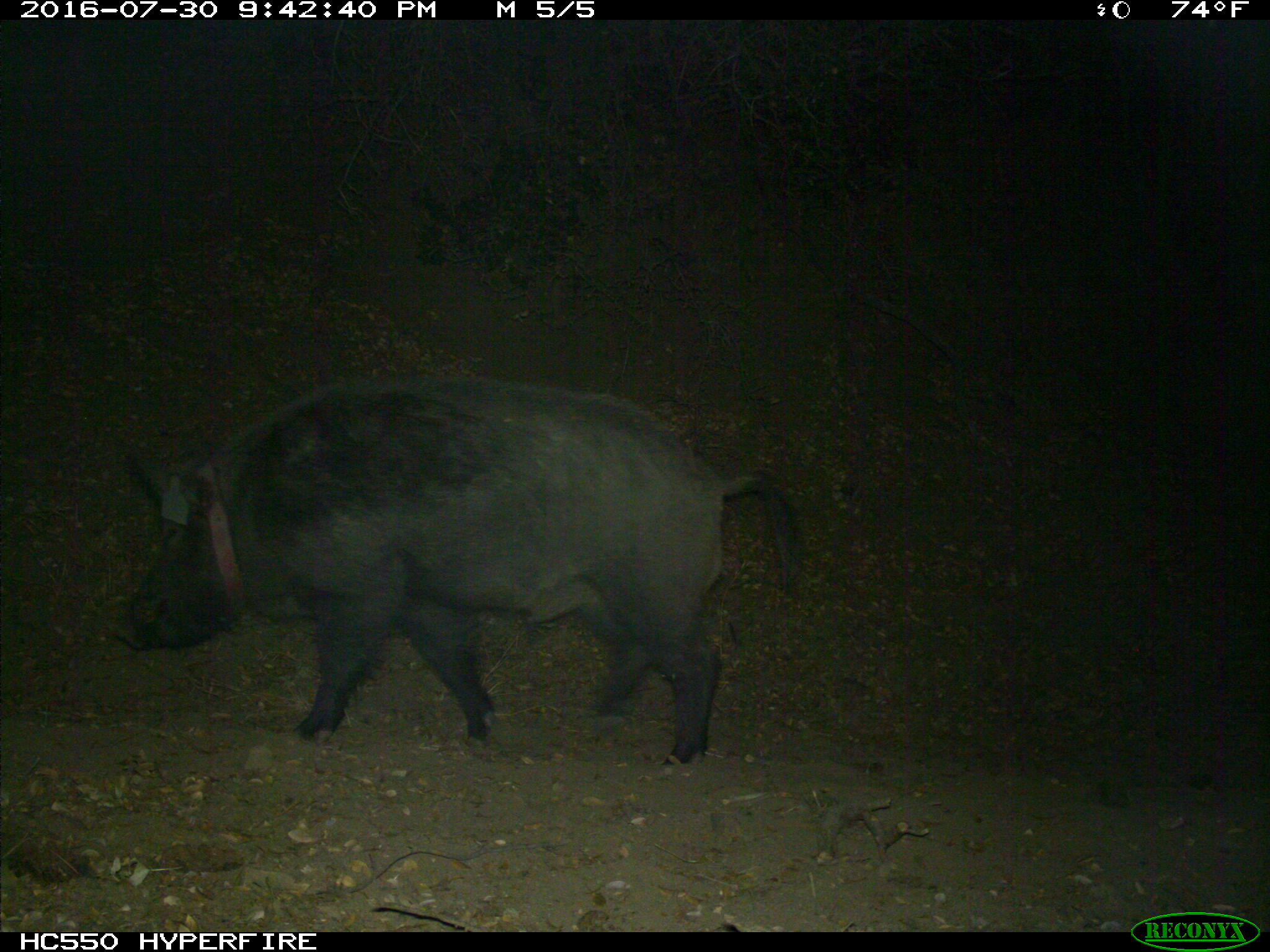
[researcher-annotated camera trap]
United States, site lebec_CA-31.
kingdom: Animalia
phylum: Chordata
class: Mammalia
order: Artiodactyla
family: Suidae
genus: Sus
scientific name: Sus scrofa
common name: wild boar